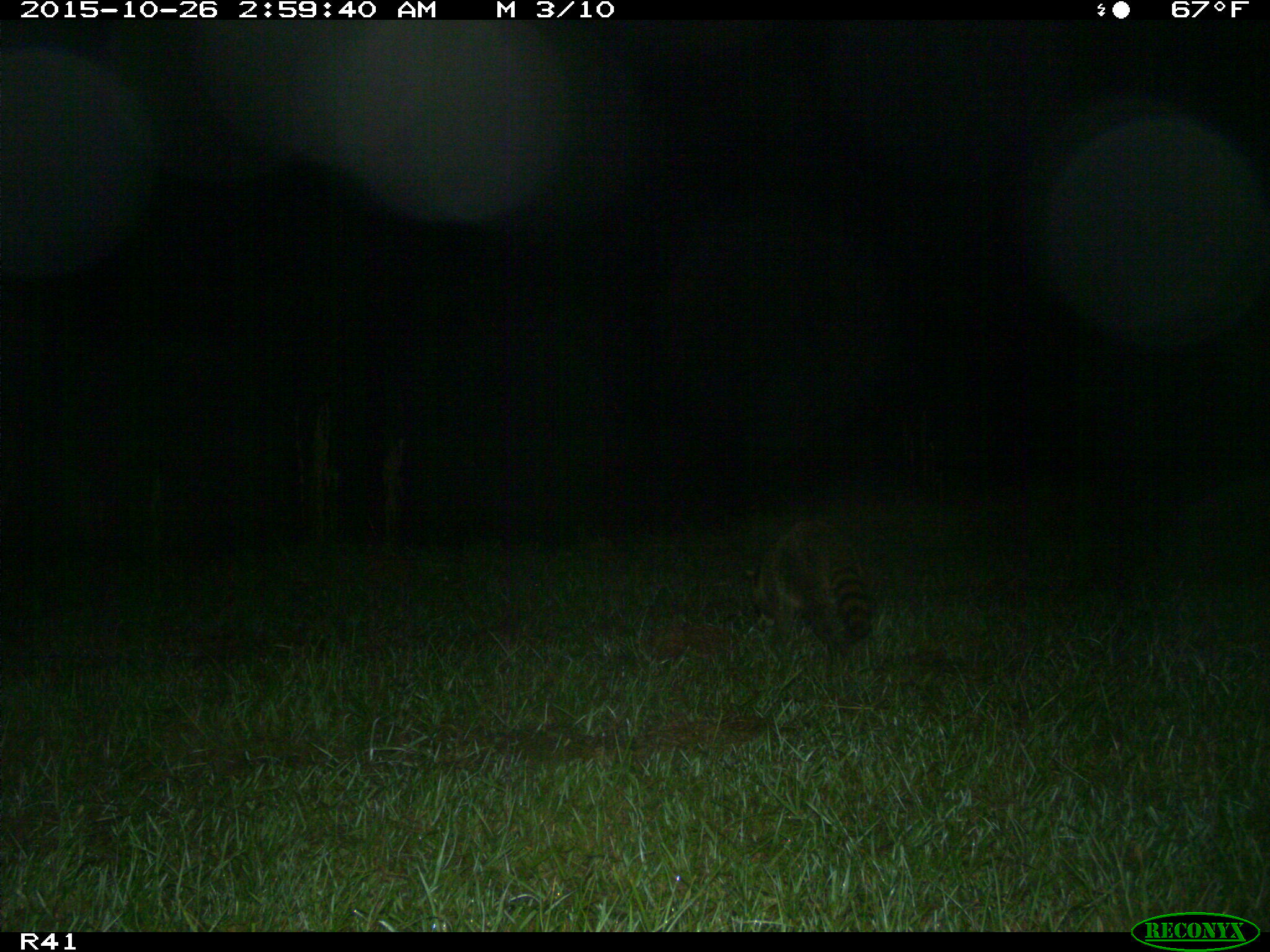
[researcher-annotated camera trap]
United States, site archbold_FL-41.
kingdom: Animalia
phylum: Chordata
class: Mammalia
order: Carnivora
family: Procyonidae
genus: Procyon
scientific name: Procyon lotor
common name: common raccoon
Procyon lotor (common raccoon).